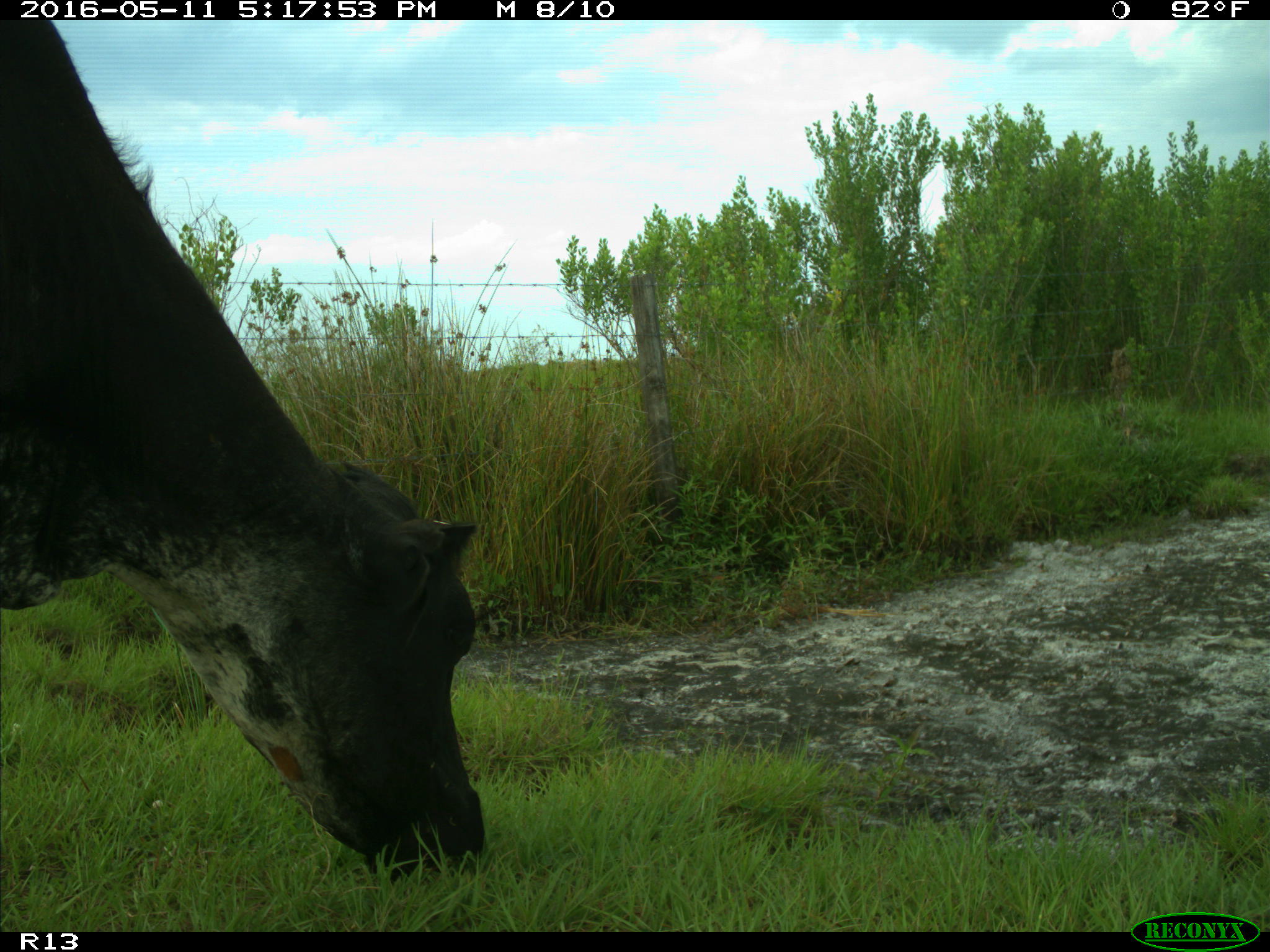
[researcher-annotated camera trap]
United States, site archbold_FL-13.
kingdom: Animalia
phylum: Chordata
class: Mammalia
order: Artiodactyla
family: Bovidae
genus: Bos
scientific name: Bos taurus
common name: domestic cow